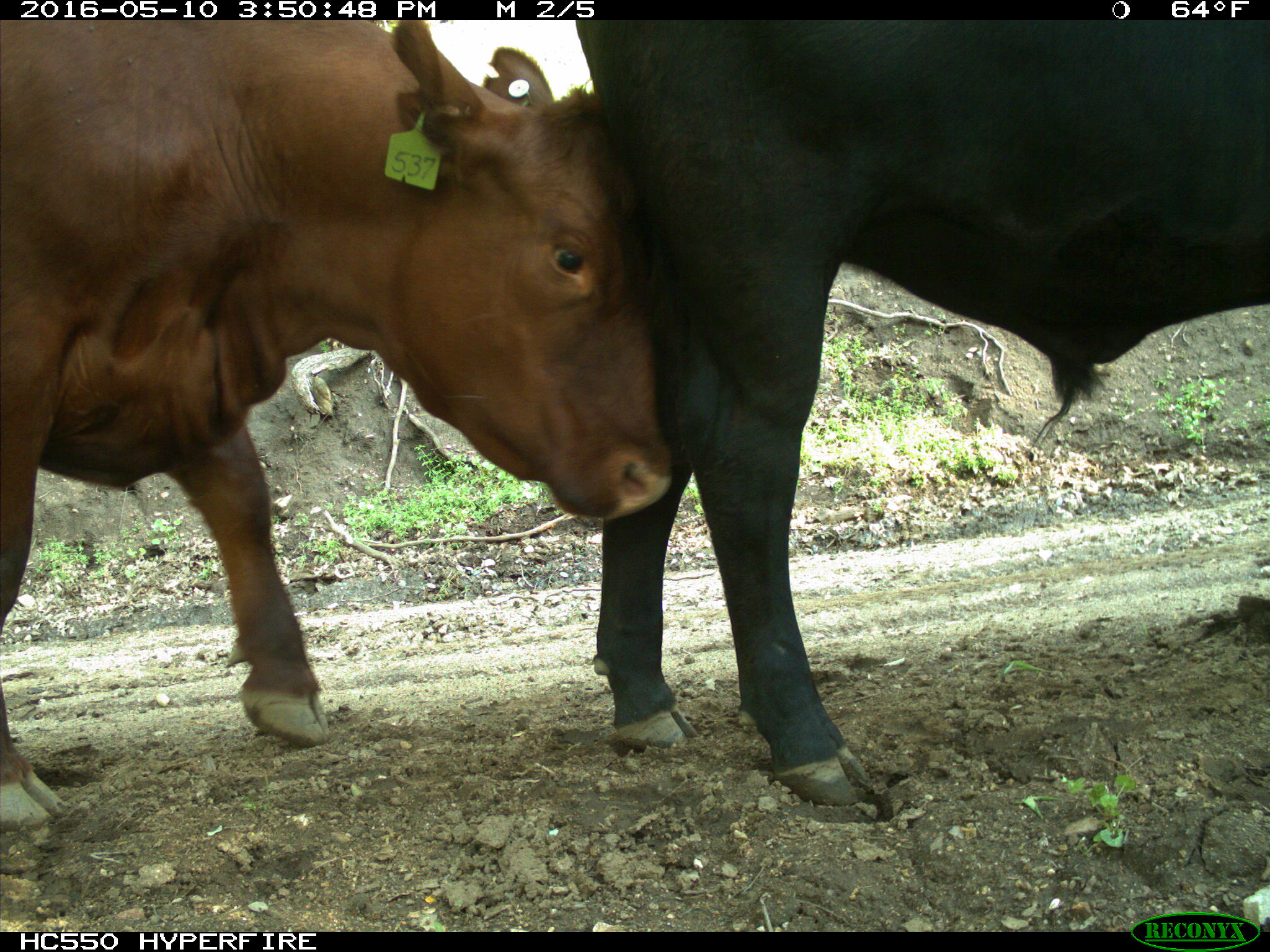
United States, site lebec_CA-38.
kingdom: Animalia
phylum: Chordata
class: Mammalia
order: Artiodactyla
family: Bovidae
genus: Bos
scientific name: Bos taurus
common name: domestic cow